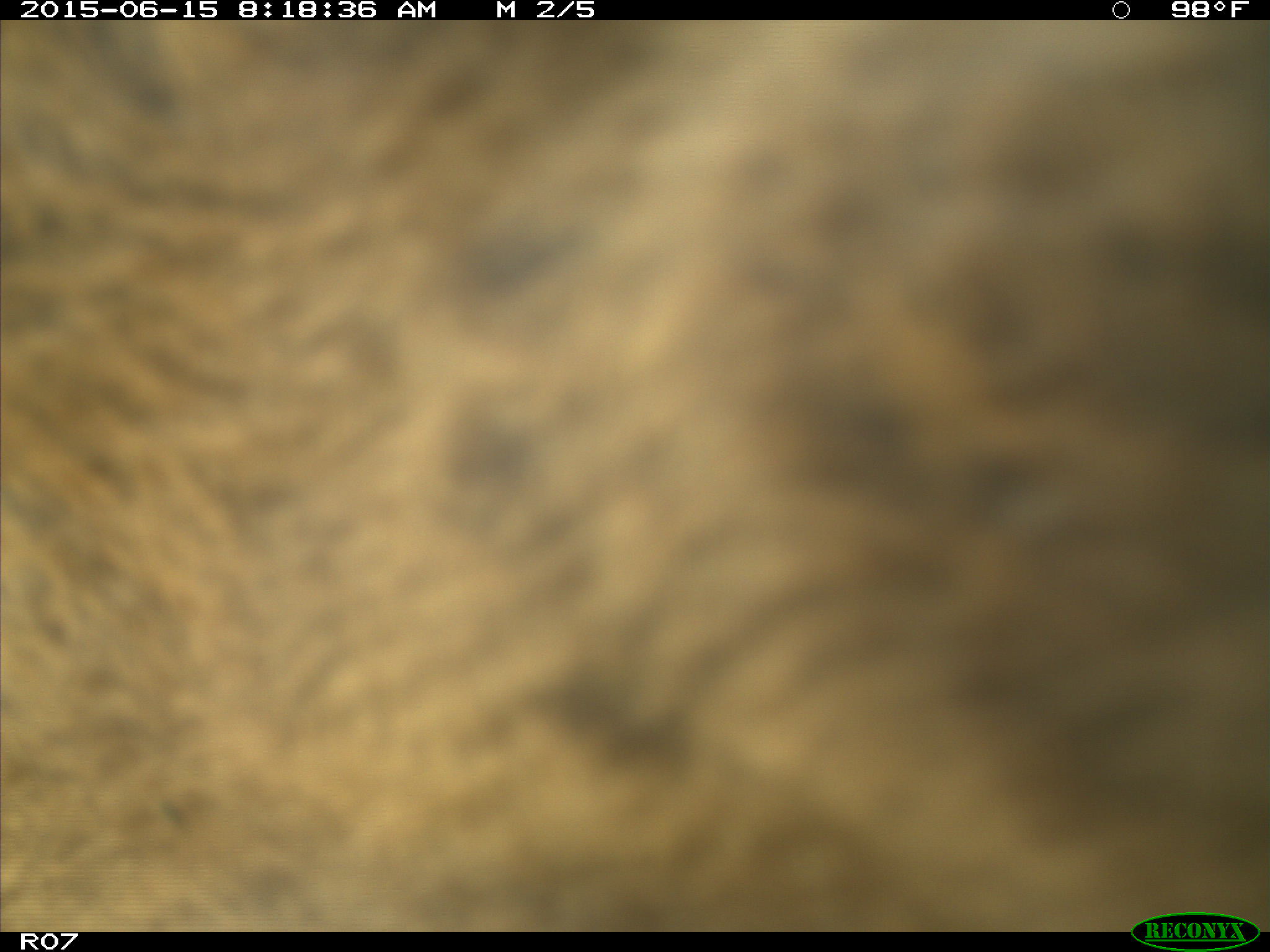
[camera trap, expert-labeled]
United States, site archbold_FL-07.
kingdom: Animalia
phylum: Chordata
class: Mammalia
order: Artiodactyla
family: Bovidae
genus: Bos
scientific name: Bos taurus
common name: domestic cow